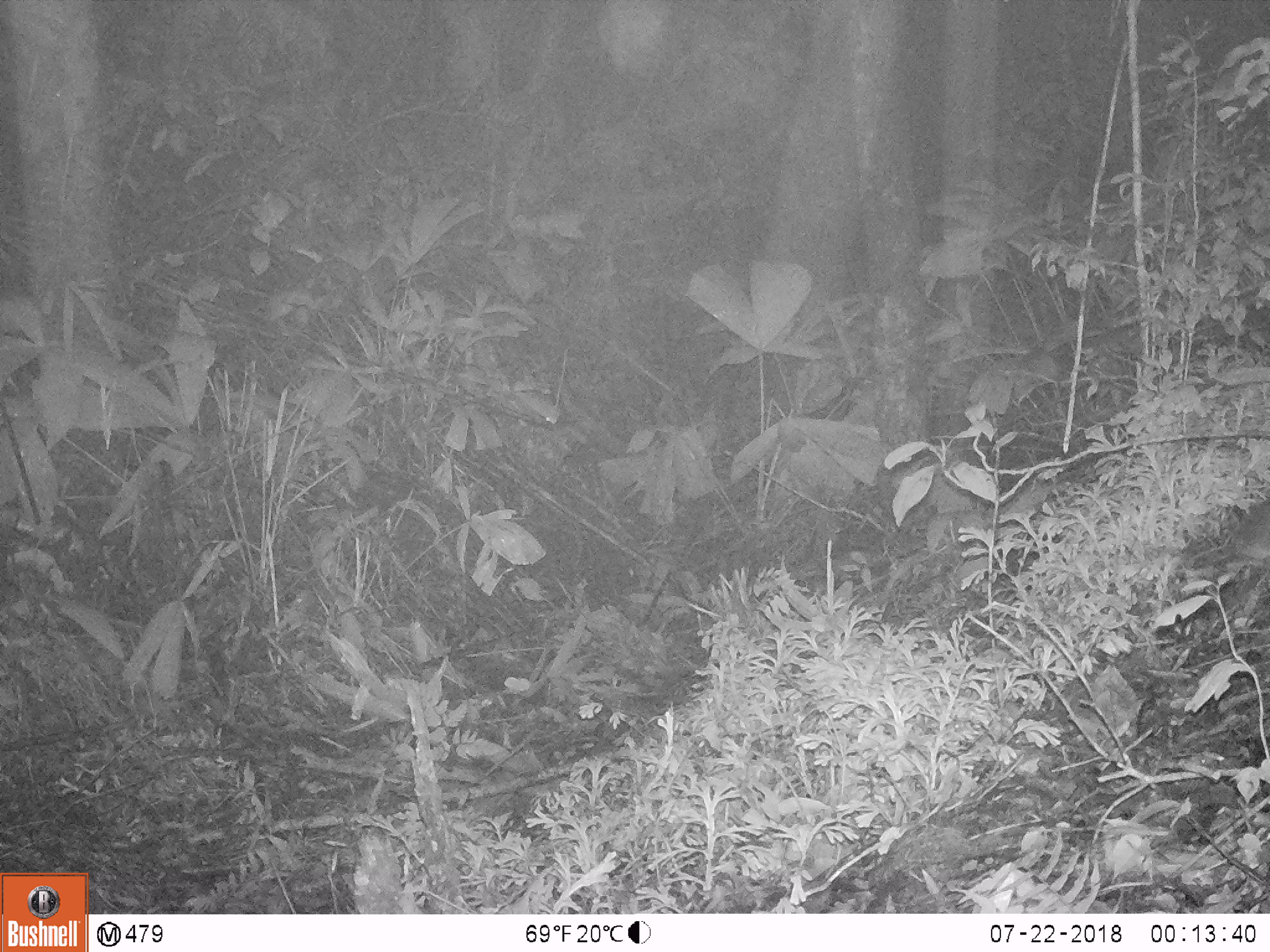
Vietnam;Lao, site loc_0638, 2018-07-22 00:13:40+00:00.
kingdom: Animalia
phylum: Chordata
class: Mammalia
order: Rodentia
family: Muridae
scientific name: Muridae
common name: old-world mice and rats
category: unidentified murid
Unidentified murid (old-world mice and rats) (Muridae). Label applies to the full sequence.